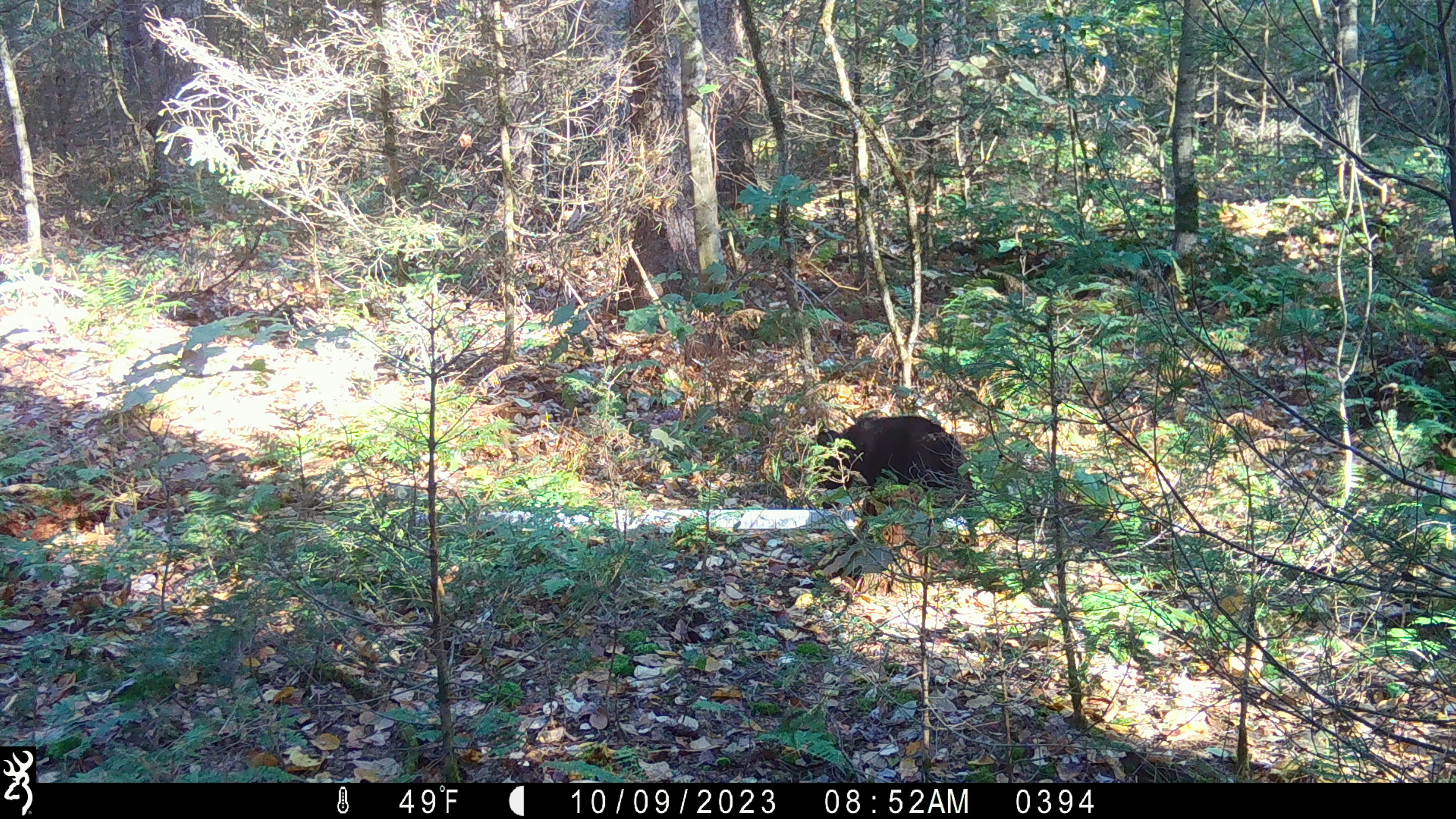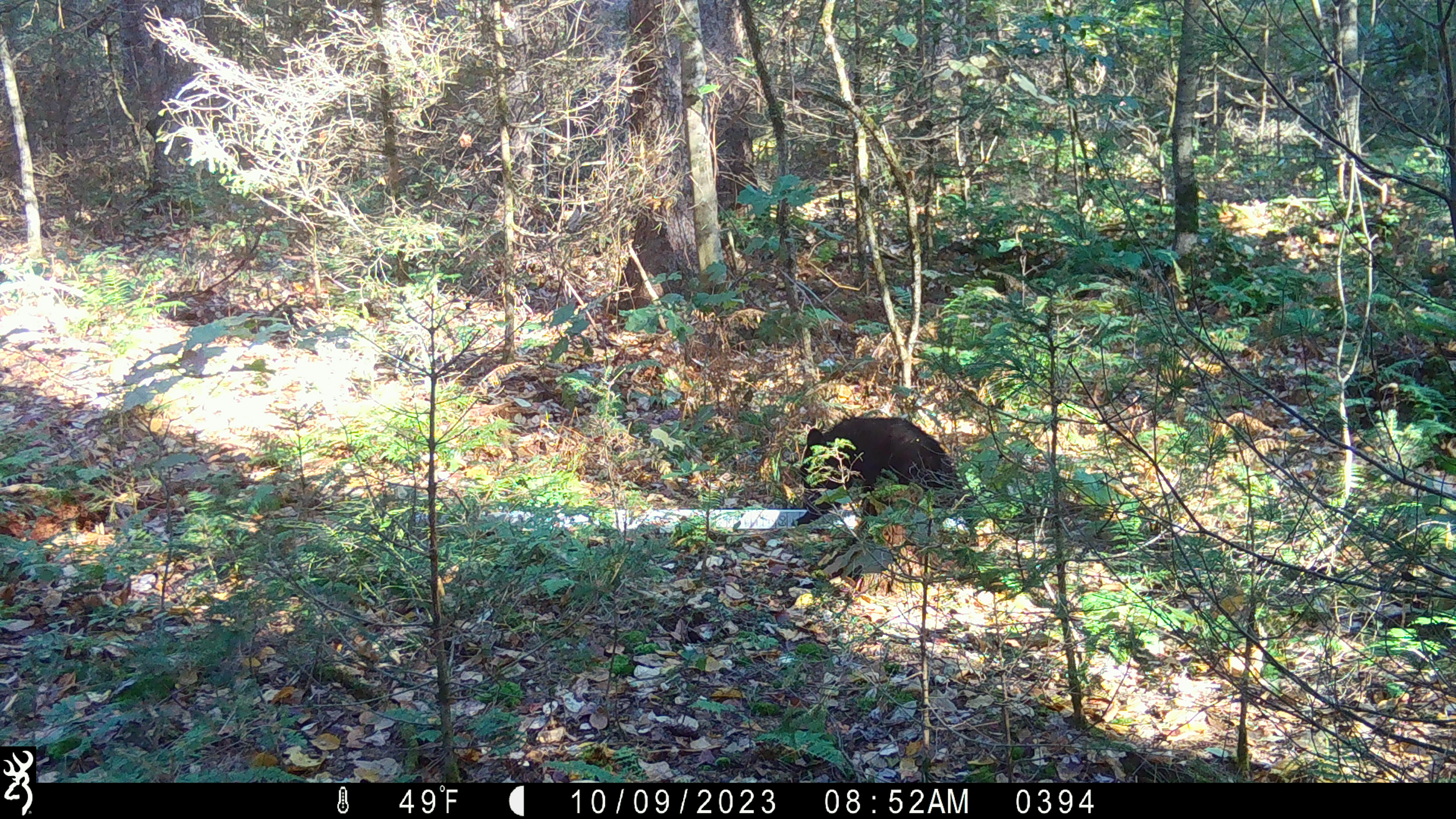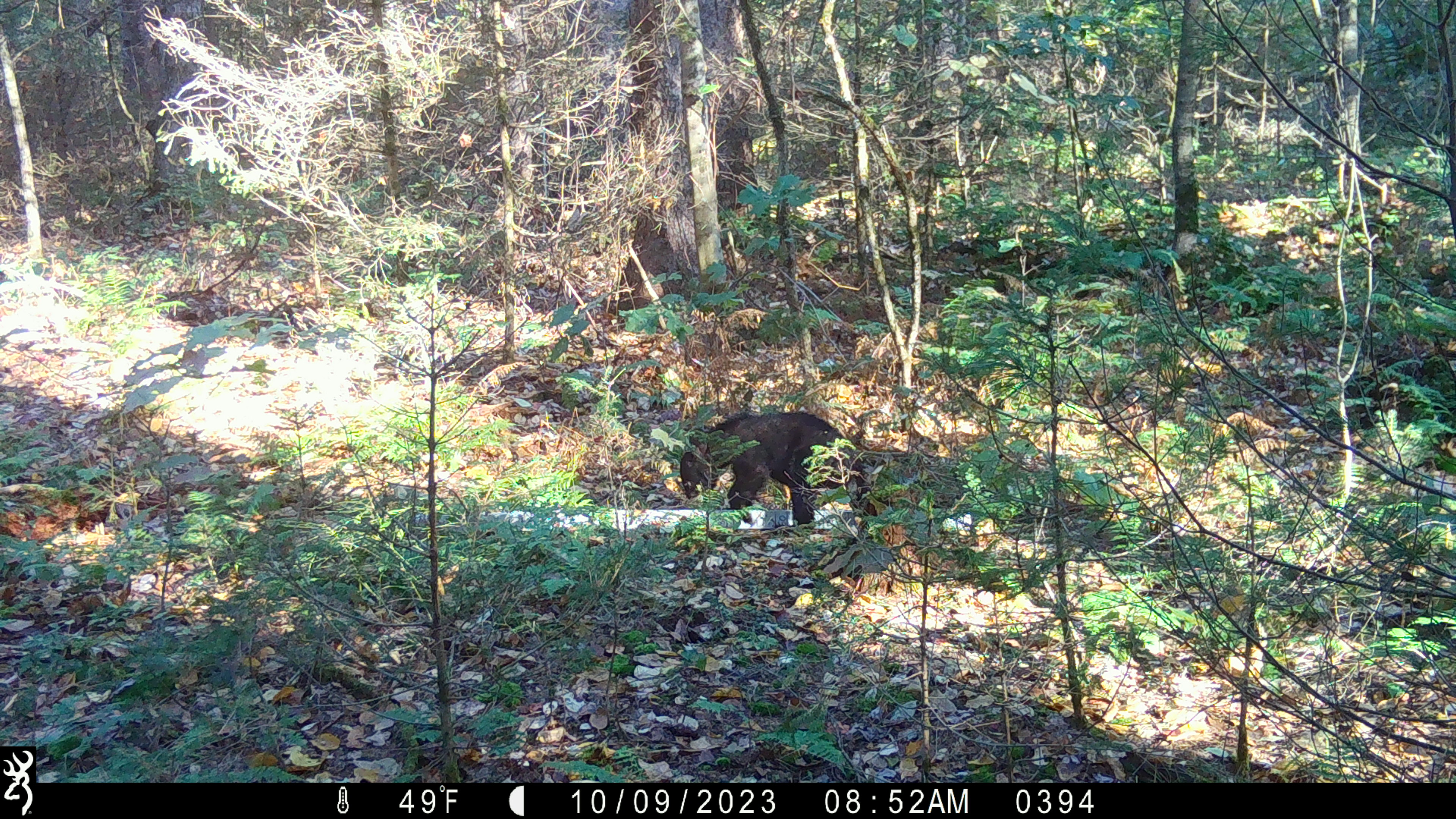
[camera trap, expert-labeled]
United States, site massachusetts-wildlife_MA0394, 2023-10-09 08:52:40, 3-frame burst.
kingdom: Animalia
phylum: Chordata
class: Mammalia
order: Carnivora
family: Ursidae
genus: Ursus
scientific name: Ursus americanus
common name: black bear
Black bear (Ursus americanus).